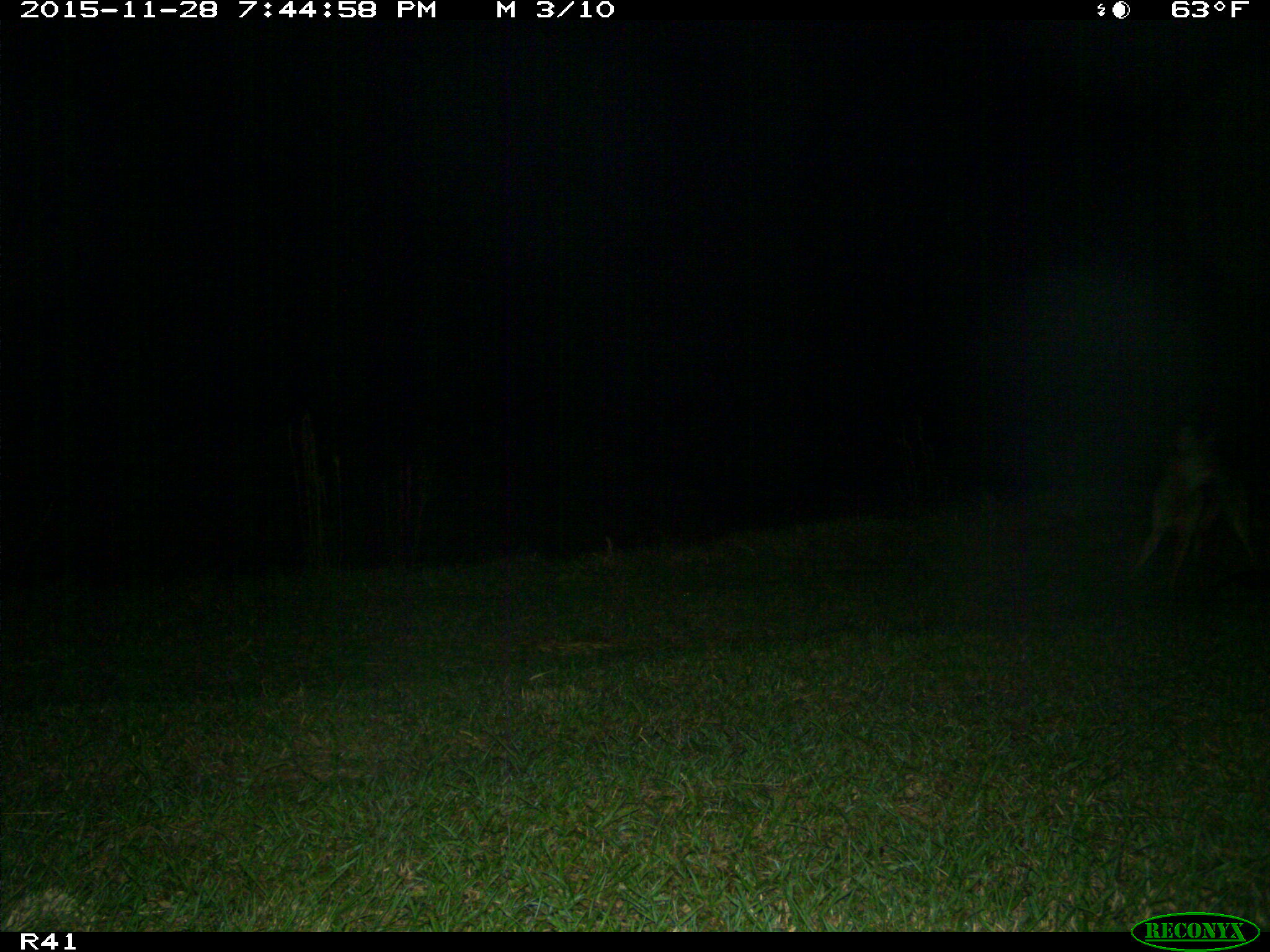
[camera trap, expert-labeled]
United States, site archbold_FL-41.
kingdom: Animalia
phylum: Chordata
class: Mammalia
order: Carnivora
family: Canidae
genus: Canis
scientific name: Canis latrans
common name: coyote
Canis latrans (coyote).